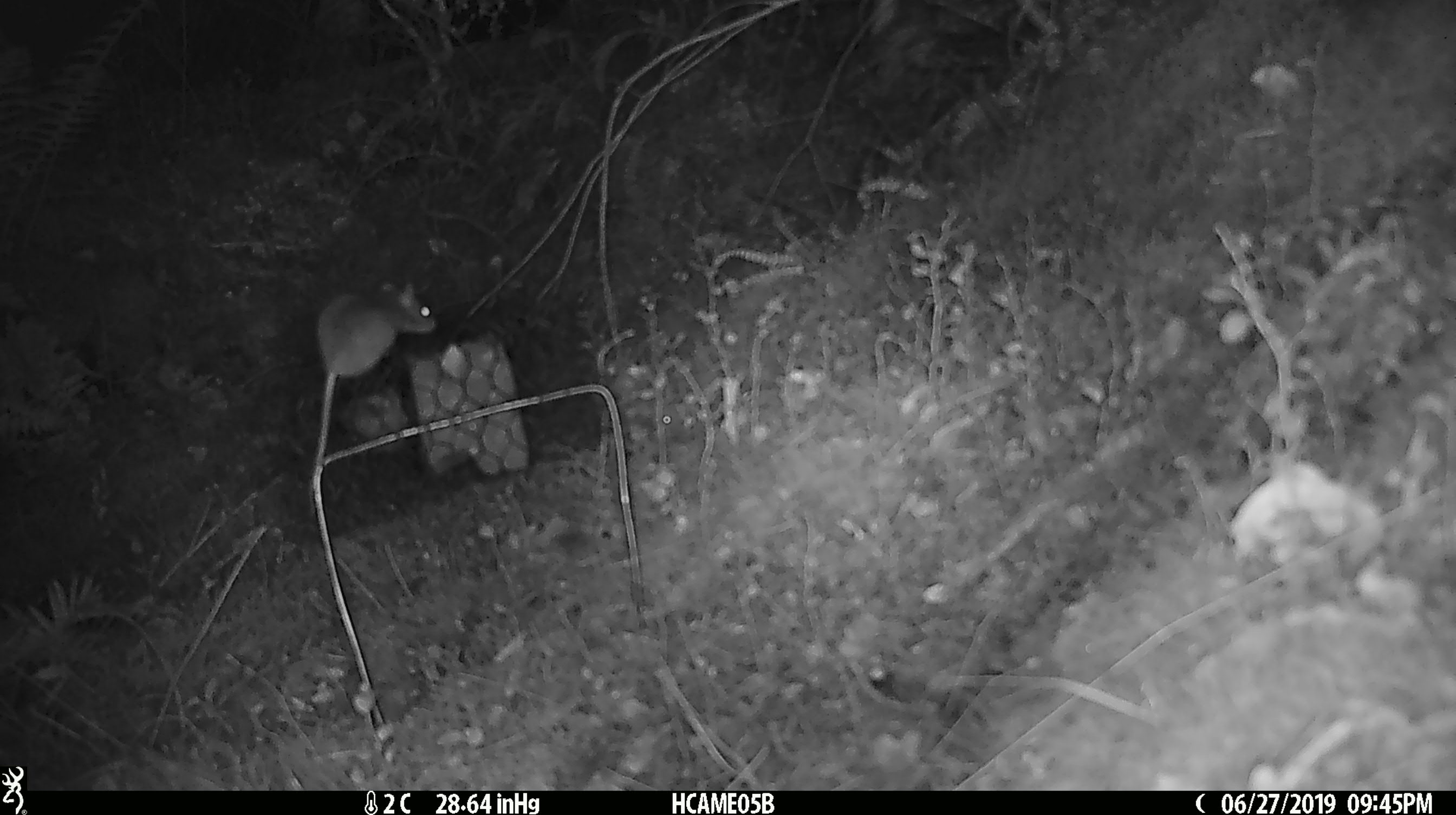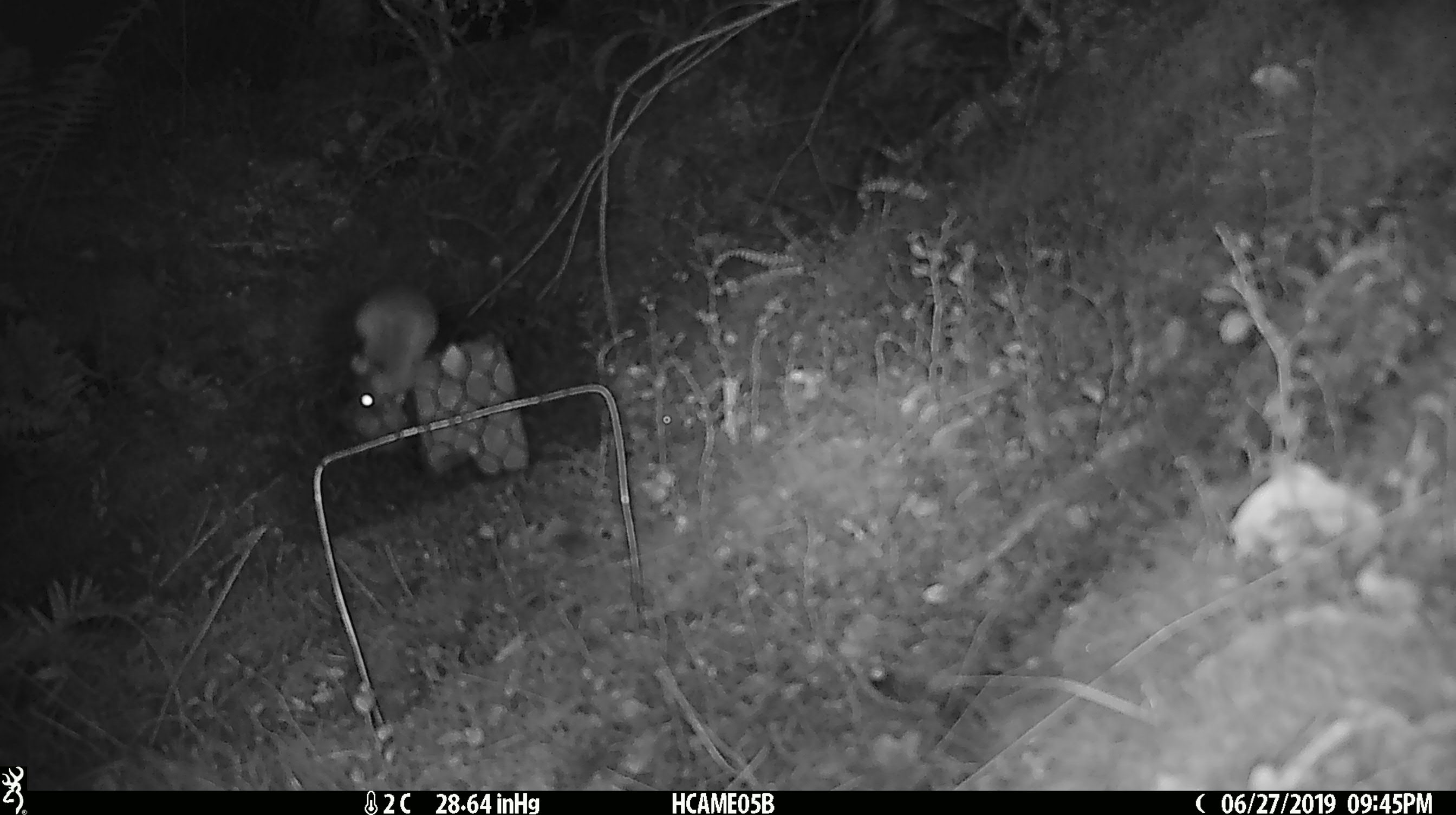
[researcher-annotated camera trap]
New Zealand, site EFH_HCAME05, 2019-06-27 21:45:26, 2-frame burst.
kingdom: Animalia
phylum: Chordata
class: Mammalia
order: Rodentia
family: Muridae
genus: Mus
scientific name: Mus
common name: mouse